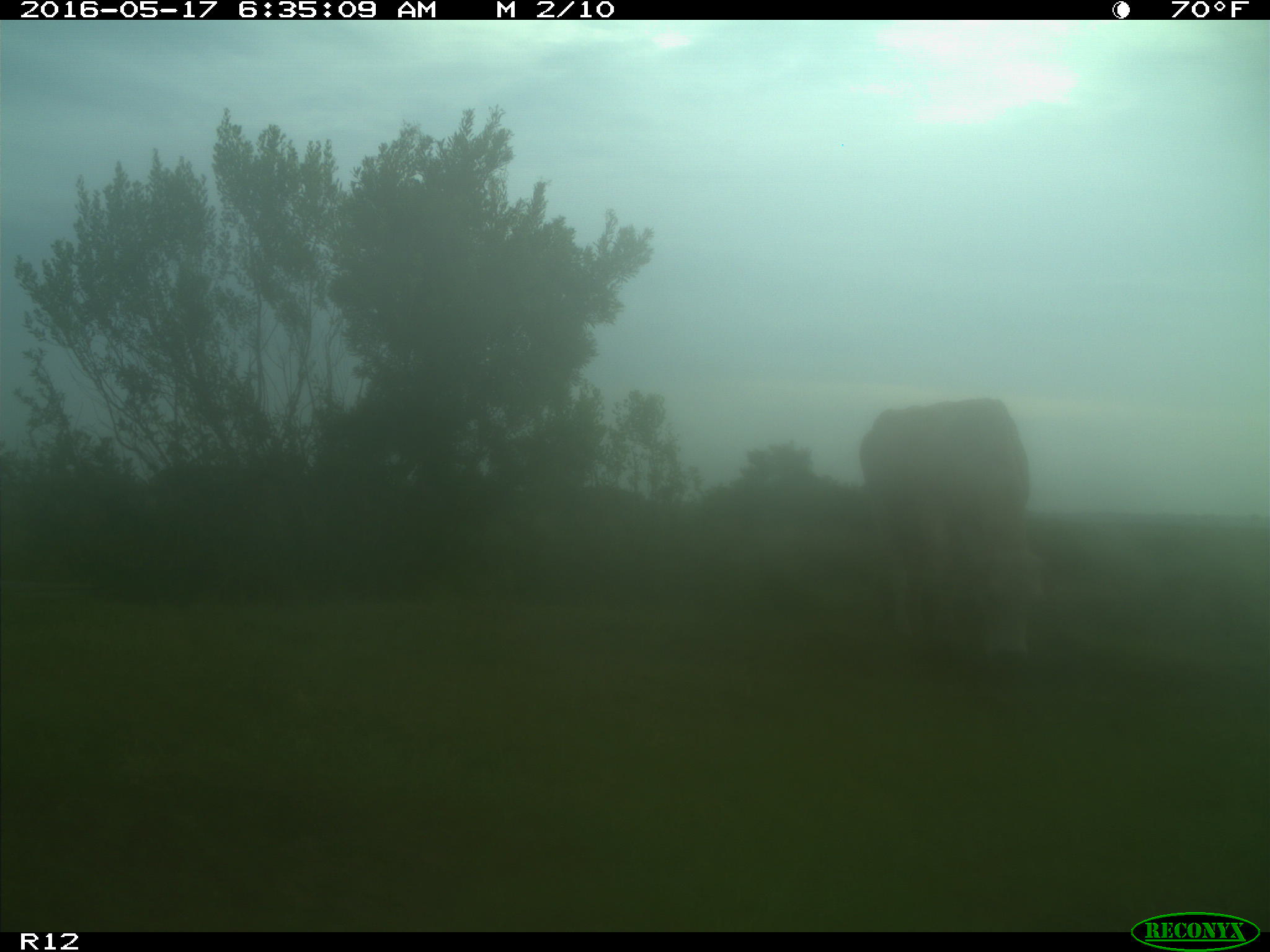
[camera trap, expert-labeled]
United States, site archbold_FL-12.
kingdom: Animalia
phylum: Chordata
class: Mammalia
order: Artiodactyla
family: Bovidae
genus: Bos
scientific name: Bos taurus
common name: domestic cow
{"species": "Bos taurus (domestic cow)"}